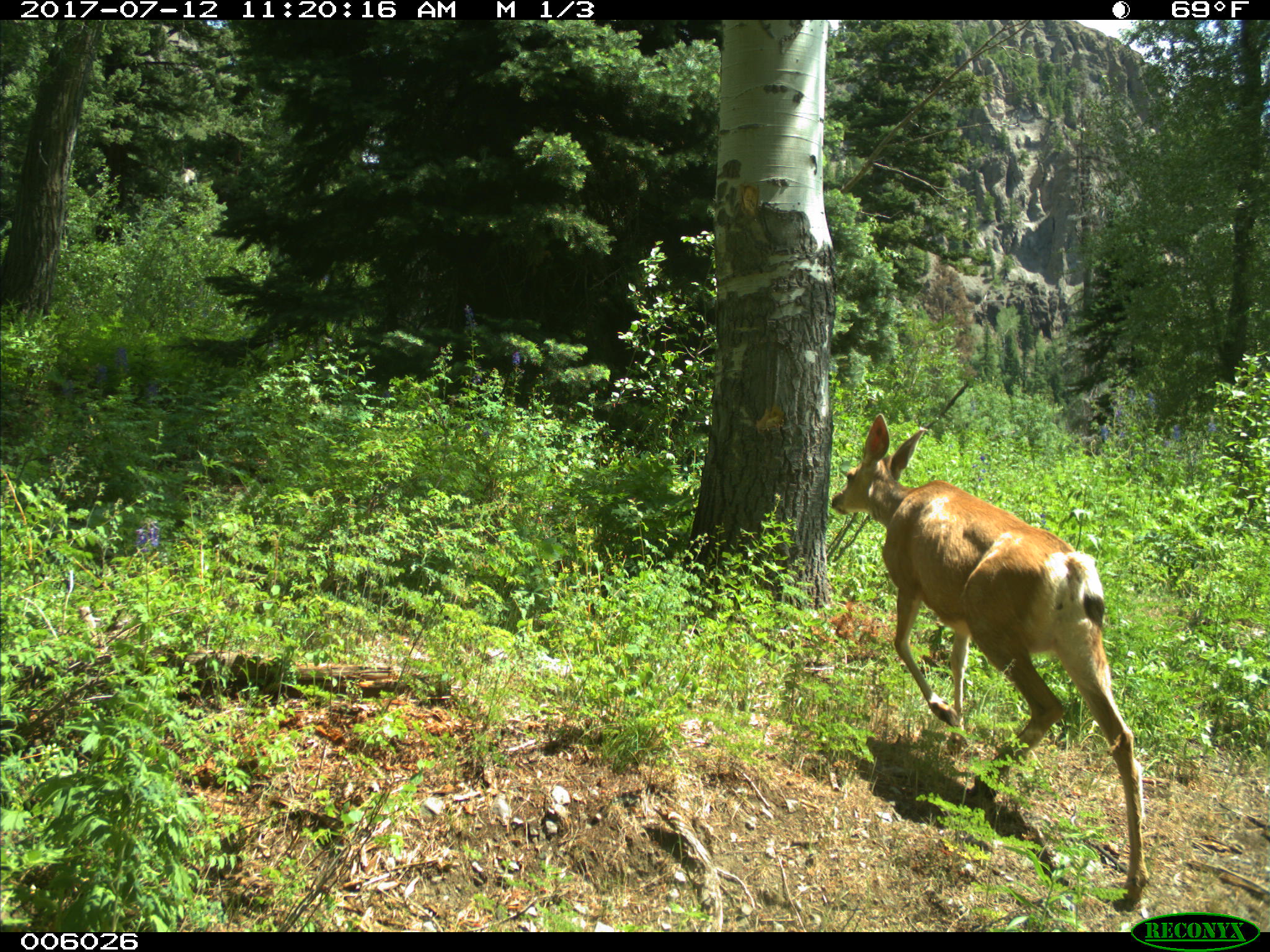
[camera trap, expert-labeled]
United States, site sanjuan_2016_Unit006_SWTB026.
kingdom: Animalia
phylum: Chordata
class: Mammalia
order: Artiodactyla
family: Cervidae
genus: Odocoileus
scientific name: Odocoileus hemionus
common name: mule deer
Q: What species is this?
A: Odocoileus hemionus (mule deer).